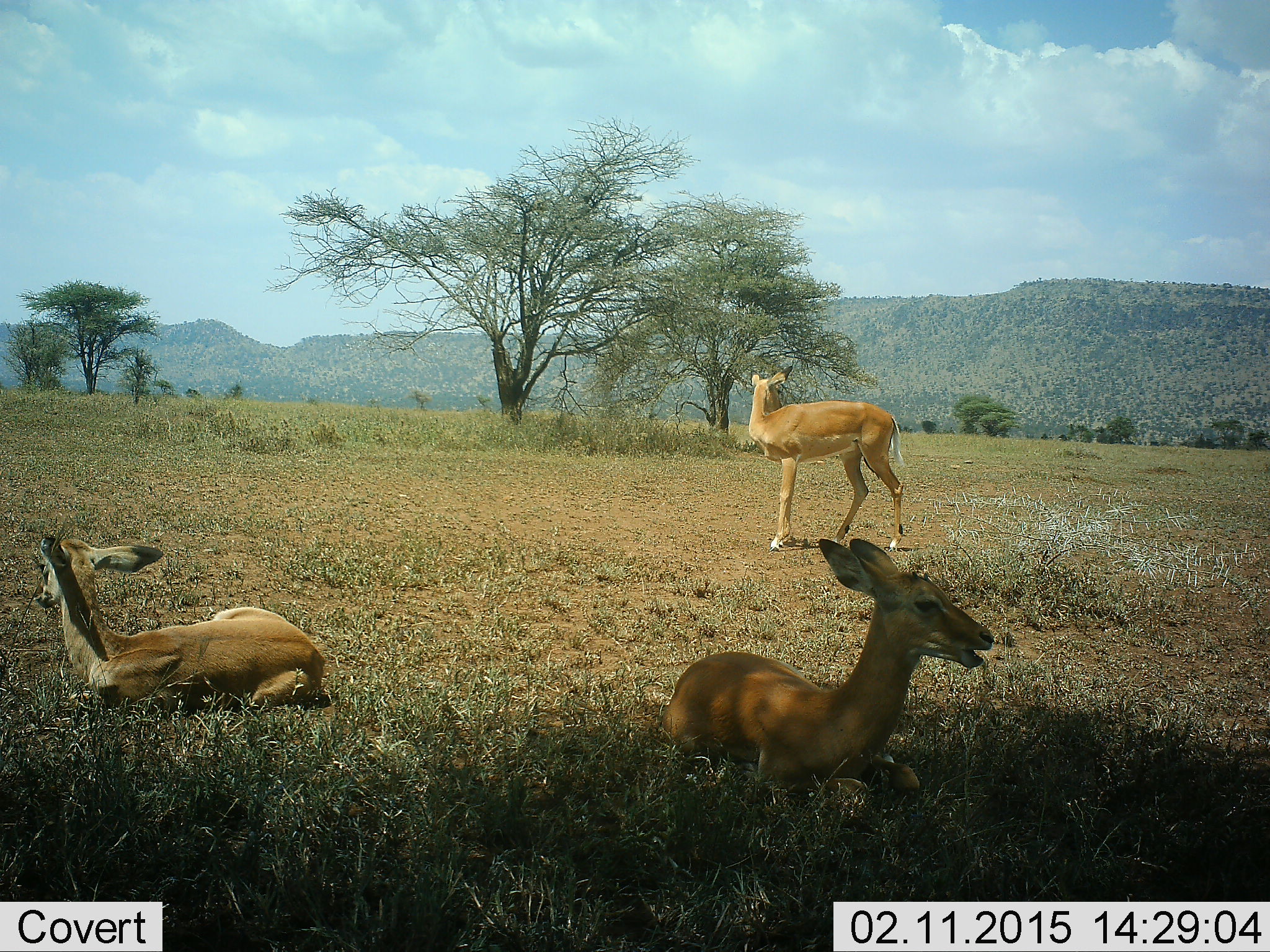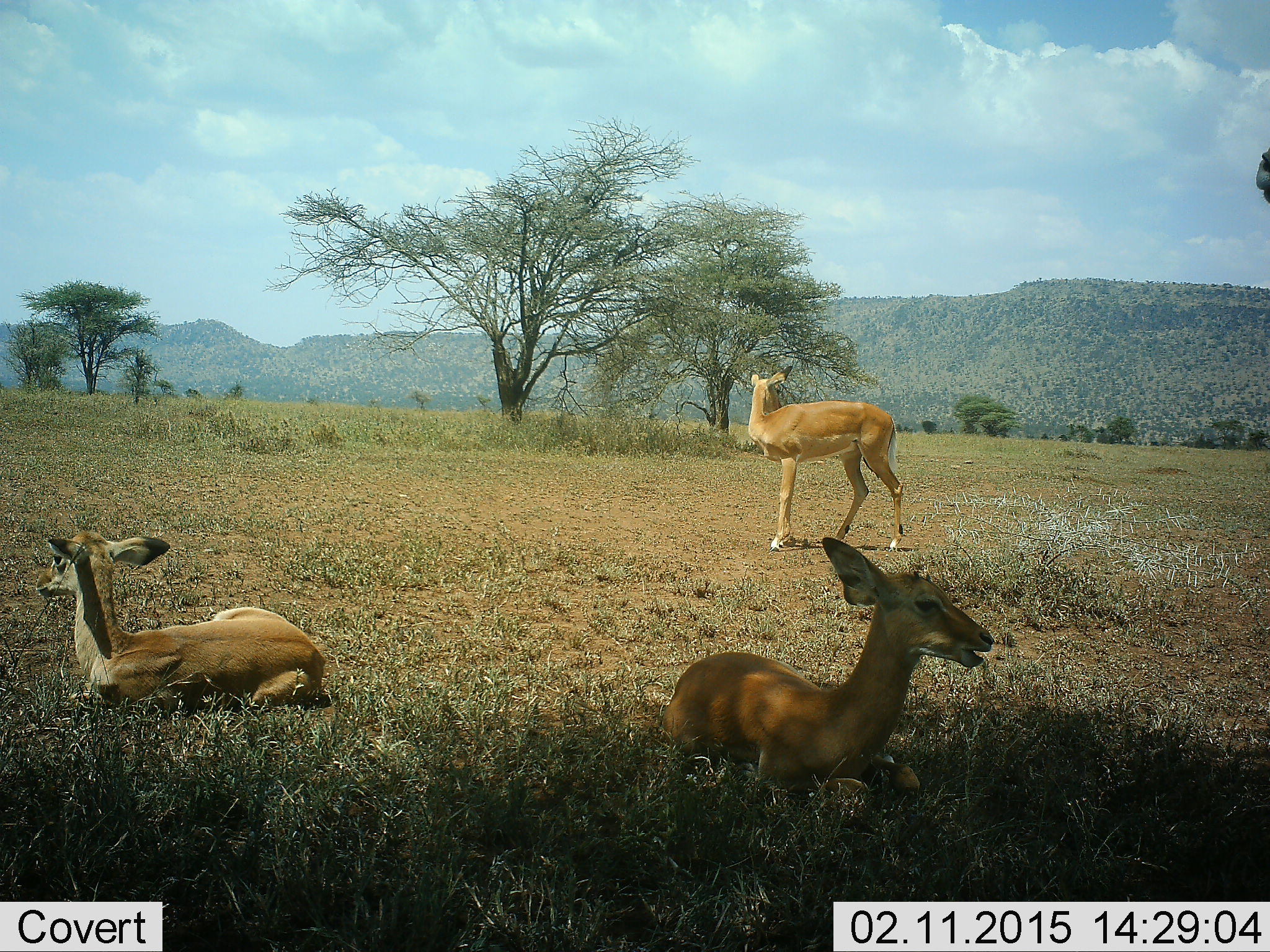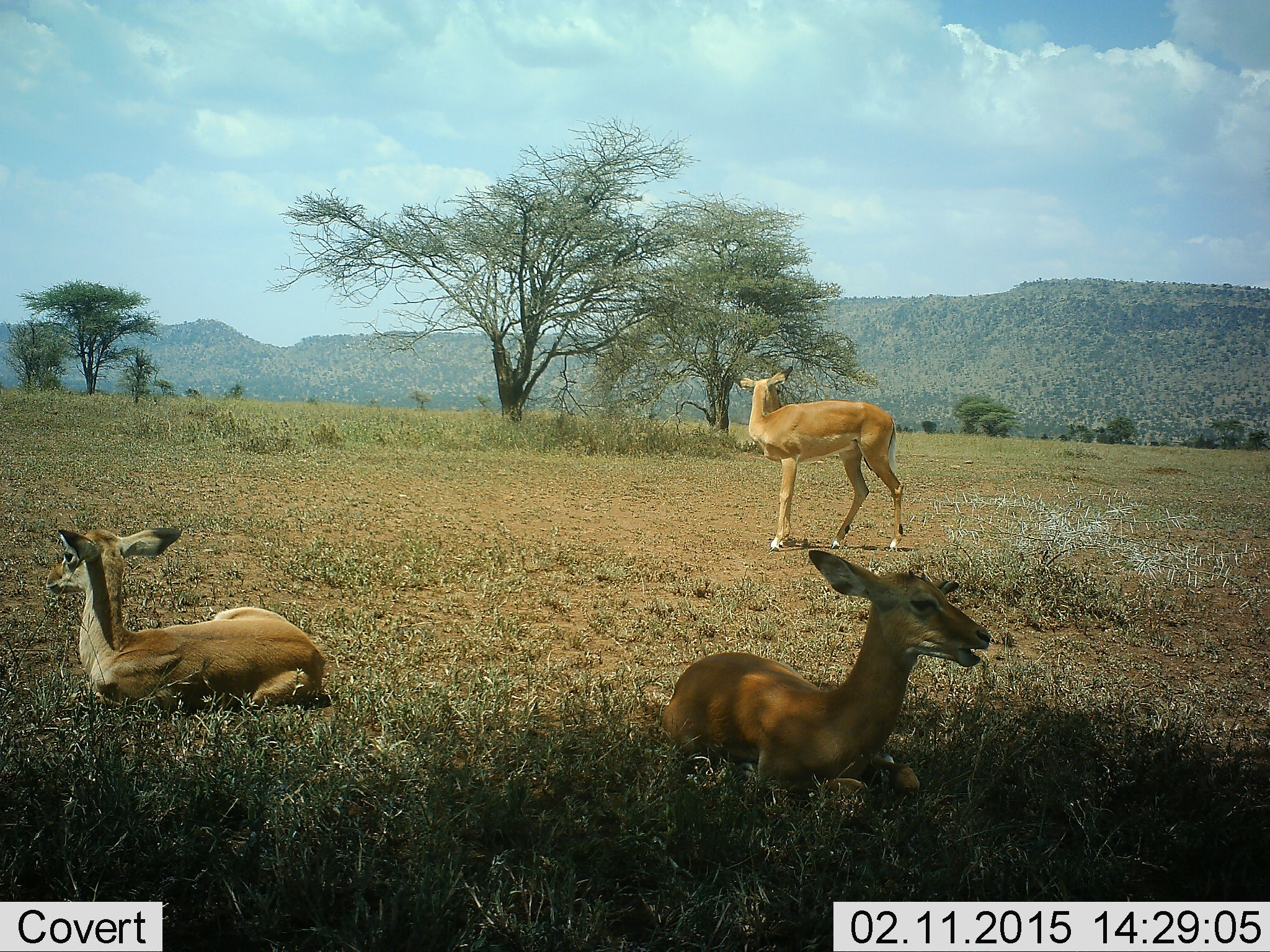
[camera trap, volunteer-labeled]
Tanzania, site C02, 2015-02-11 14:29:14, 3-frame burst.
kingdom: Animalia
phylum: Chordata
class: Mammalia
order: Artiodactyla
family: Bovidae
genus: Aepyceros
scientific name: Aepyceros melampus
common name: impala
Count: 4.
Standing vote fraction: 90%.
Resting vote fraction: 90%.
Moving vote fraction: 20%.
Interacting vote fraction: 0%.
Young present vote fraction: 10%.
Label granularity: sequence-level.